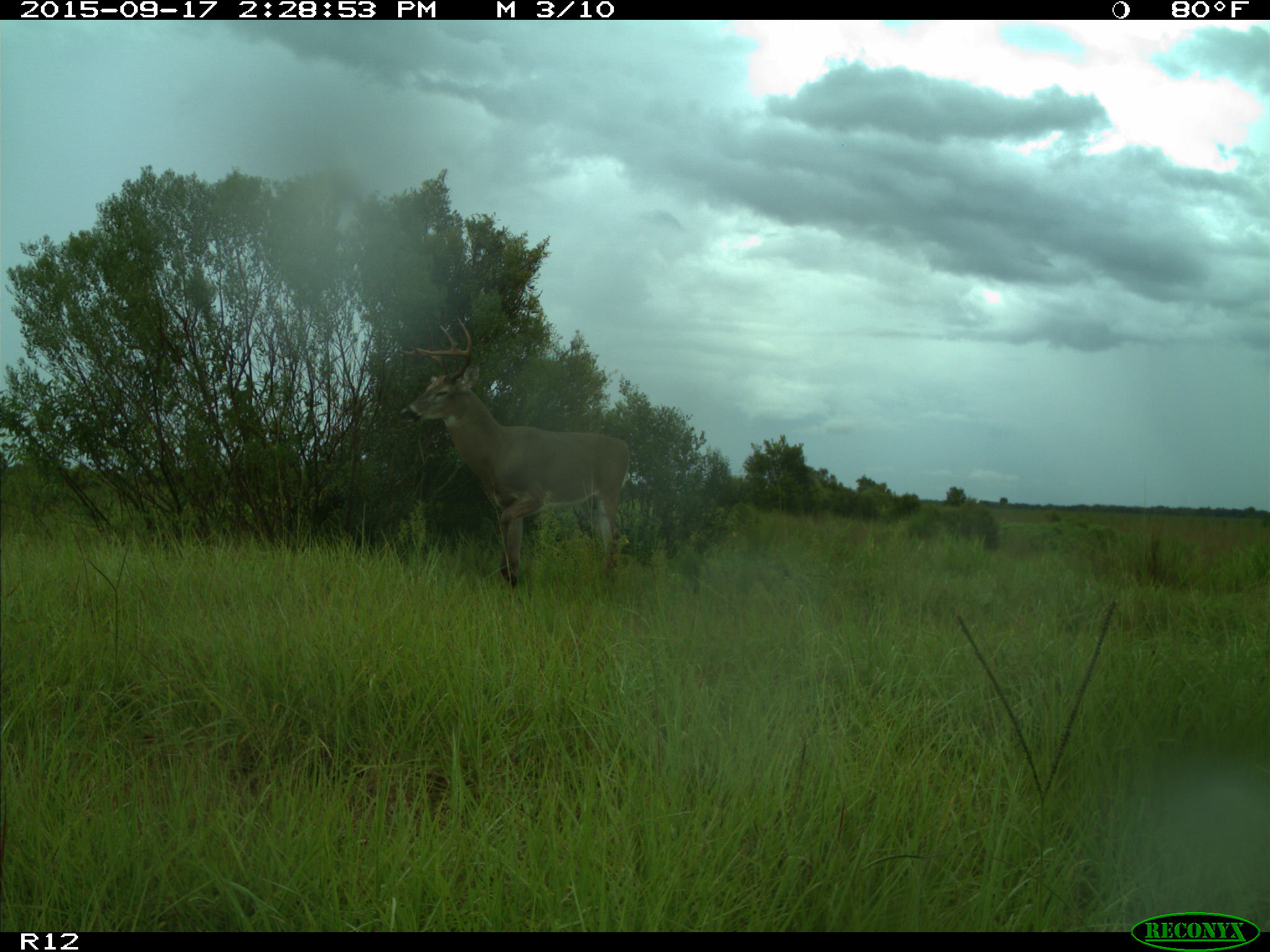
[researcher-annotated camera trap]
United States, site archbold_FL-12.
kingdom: Animalia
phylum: Chordata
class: Mammalia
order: Artiodactyla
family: Cervidae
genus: Odocoileus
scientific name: Odocoileus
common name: deer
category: unidentified deer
Unidentified deer (deer) (Odocoileus).